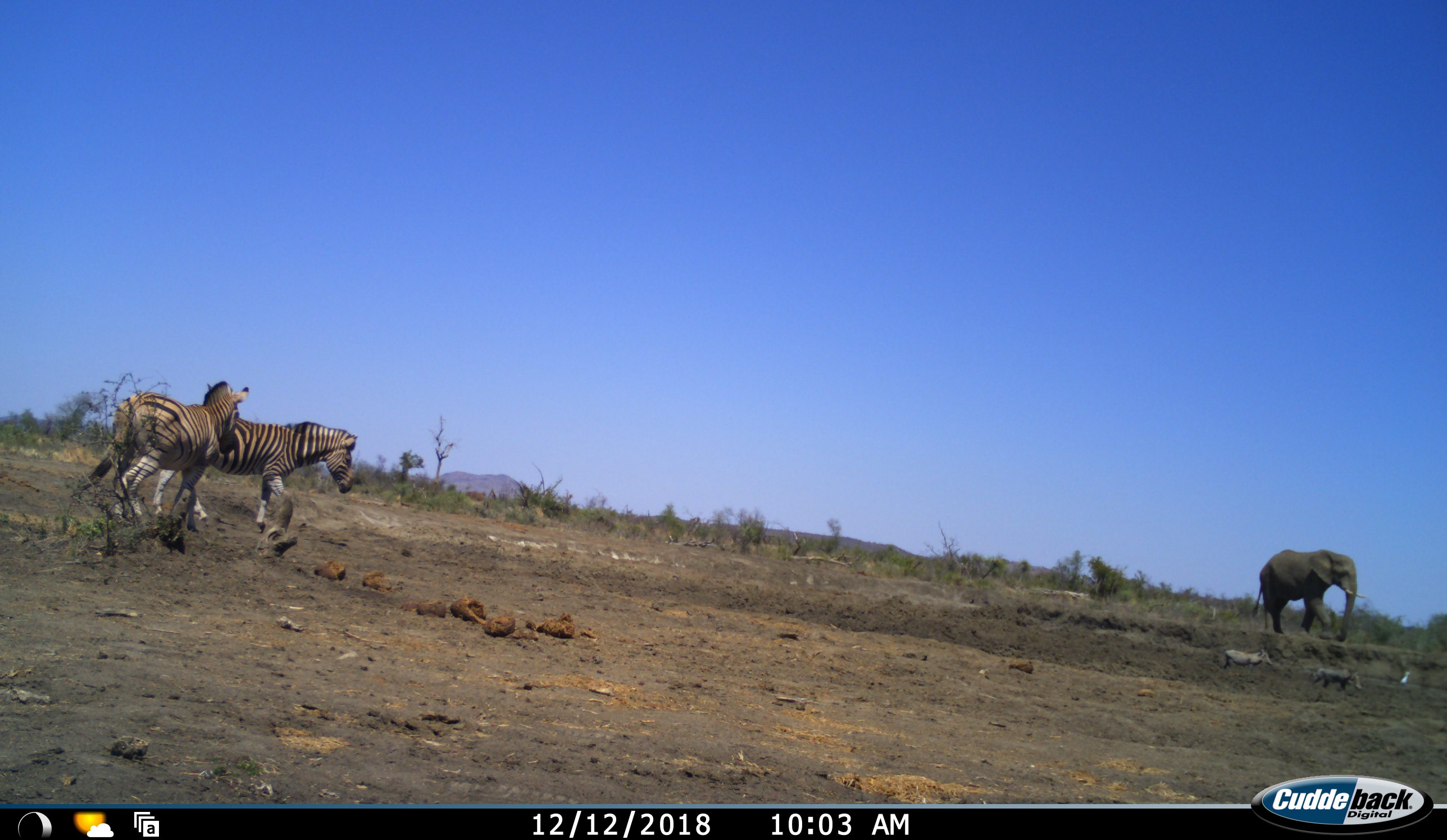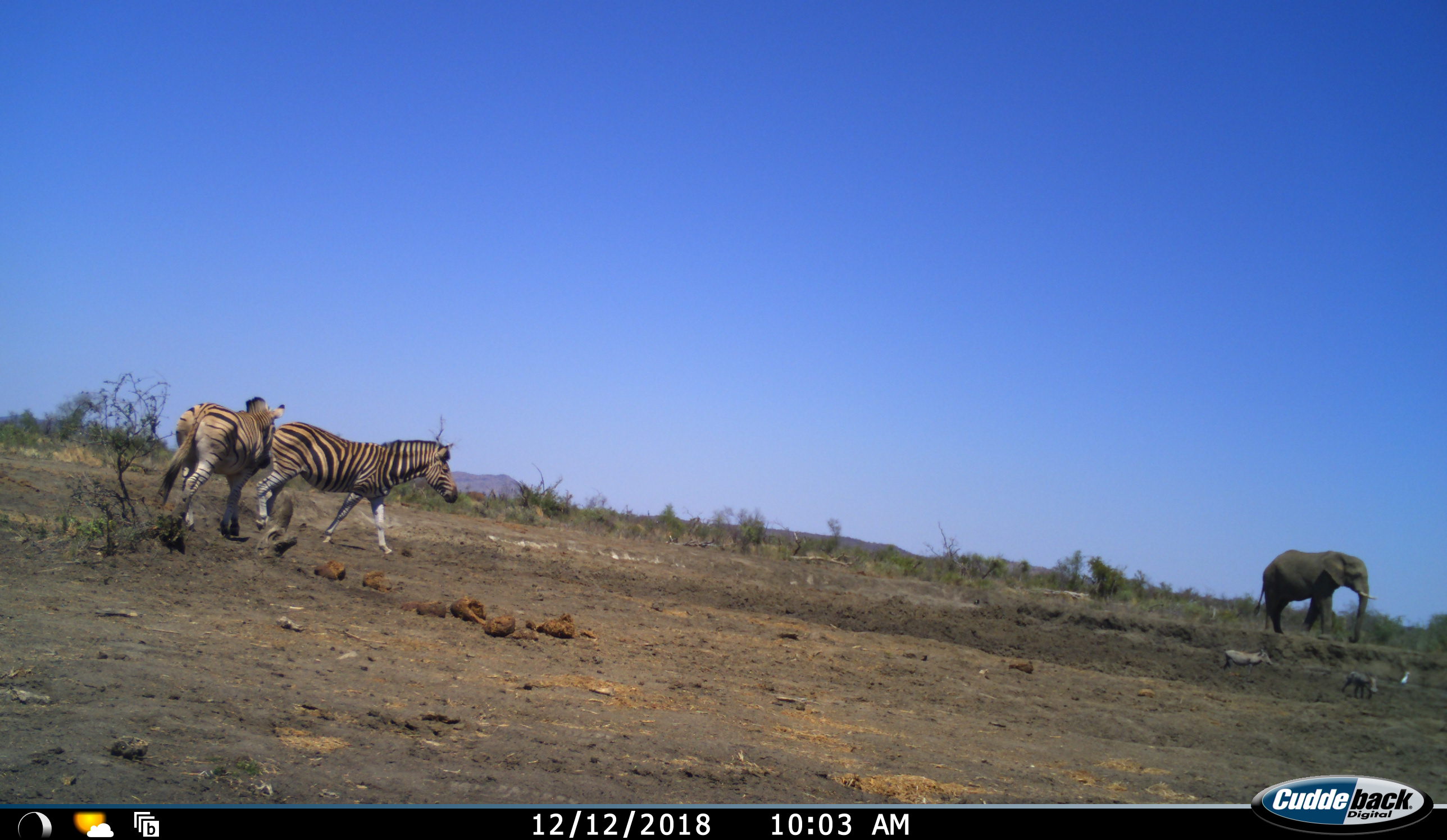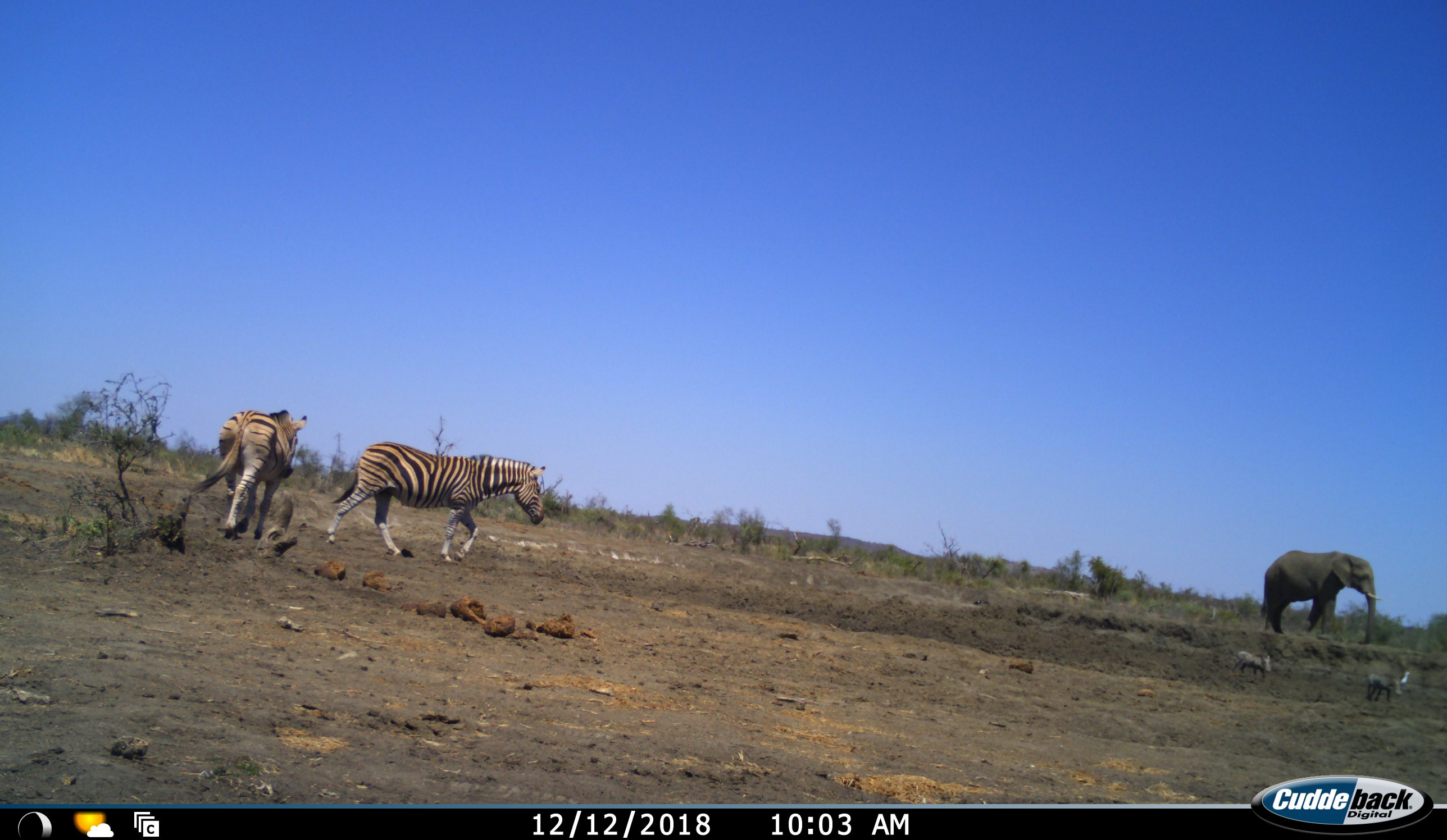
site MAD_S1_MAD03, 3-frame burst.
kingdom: Animalia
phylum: Chordata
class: Mammalia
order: Proboscidea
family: Elephantidae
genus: Loxodonta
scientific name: Loxodonta africana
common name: african bush elephant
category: elephant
Elephant (african bush elephant) (Loxodonta africana), count 1. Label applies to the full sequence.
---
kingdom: Animalia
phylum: Chordata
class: Mammalia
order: Artiodactyla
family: Suidae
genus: Phacochoerus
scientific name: Phacochoerus africanus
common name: warthog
Warthog (Phacochoerus africanus), count 2. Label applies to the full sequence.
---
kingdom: Animalia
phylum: Chordata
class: Mammalia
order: Perissodactyla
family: Equidae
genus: Equus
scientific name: Equus quagga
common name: plains zebra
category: zebraplains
Zebraplains (plains zebra) (Equus quagga), count 2. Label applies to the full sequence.